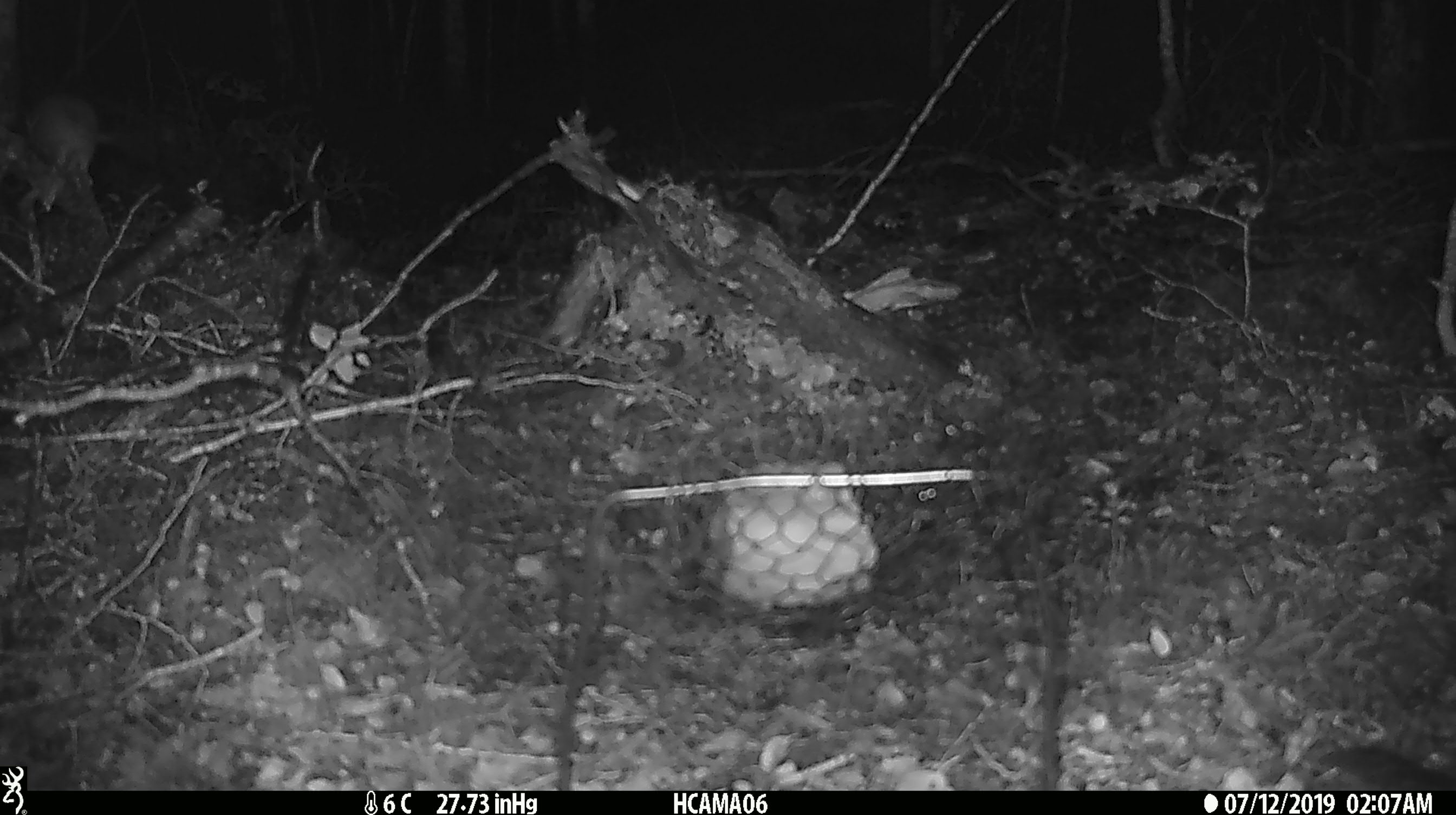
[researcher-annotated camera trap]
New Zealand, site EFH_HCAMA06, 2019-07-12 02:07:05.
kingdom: Animalia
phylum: Chordata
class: Mammalia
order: Rodentia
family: Muridae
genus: Mus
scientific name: Mus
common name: mouse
Mouse (Mus).